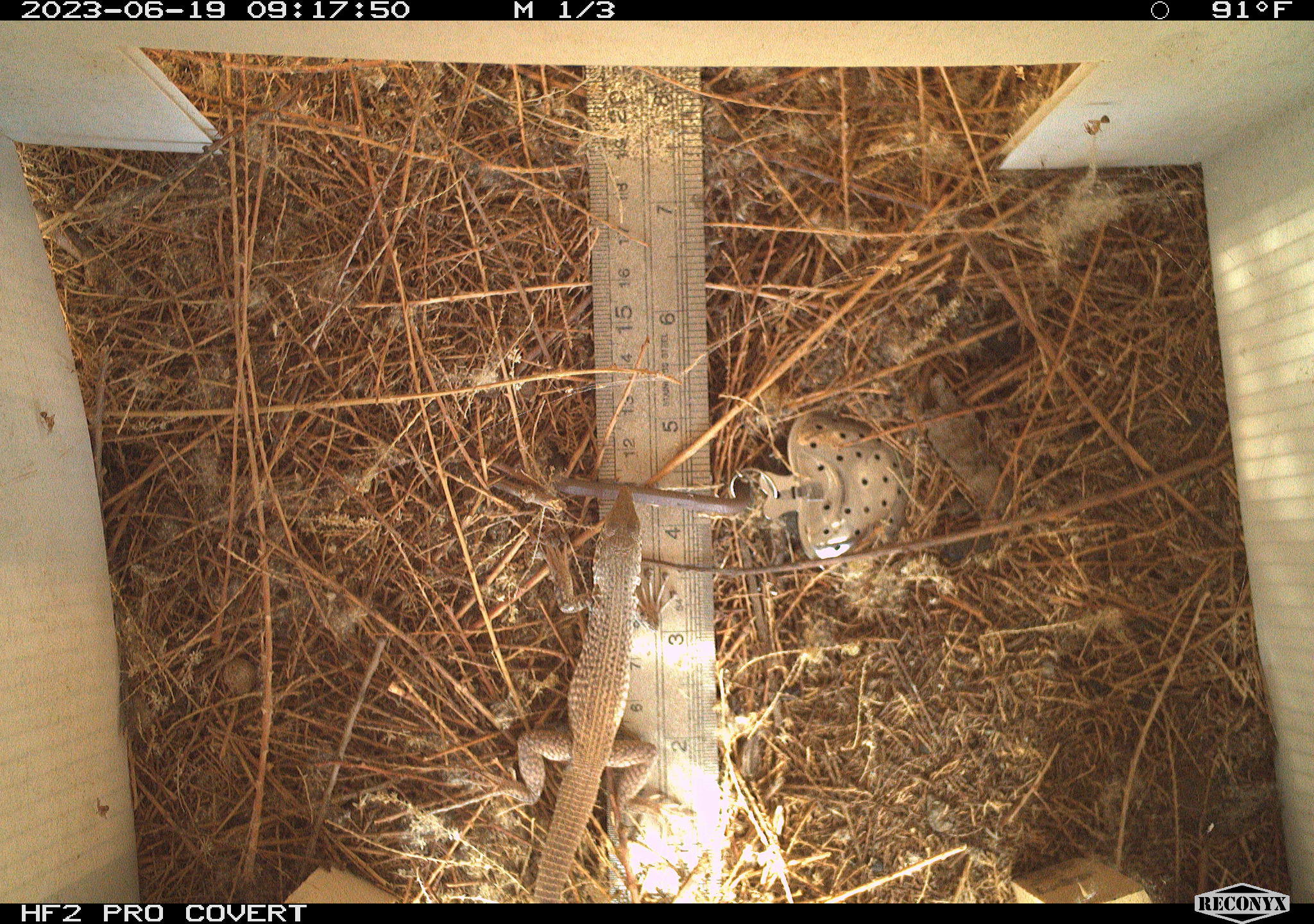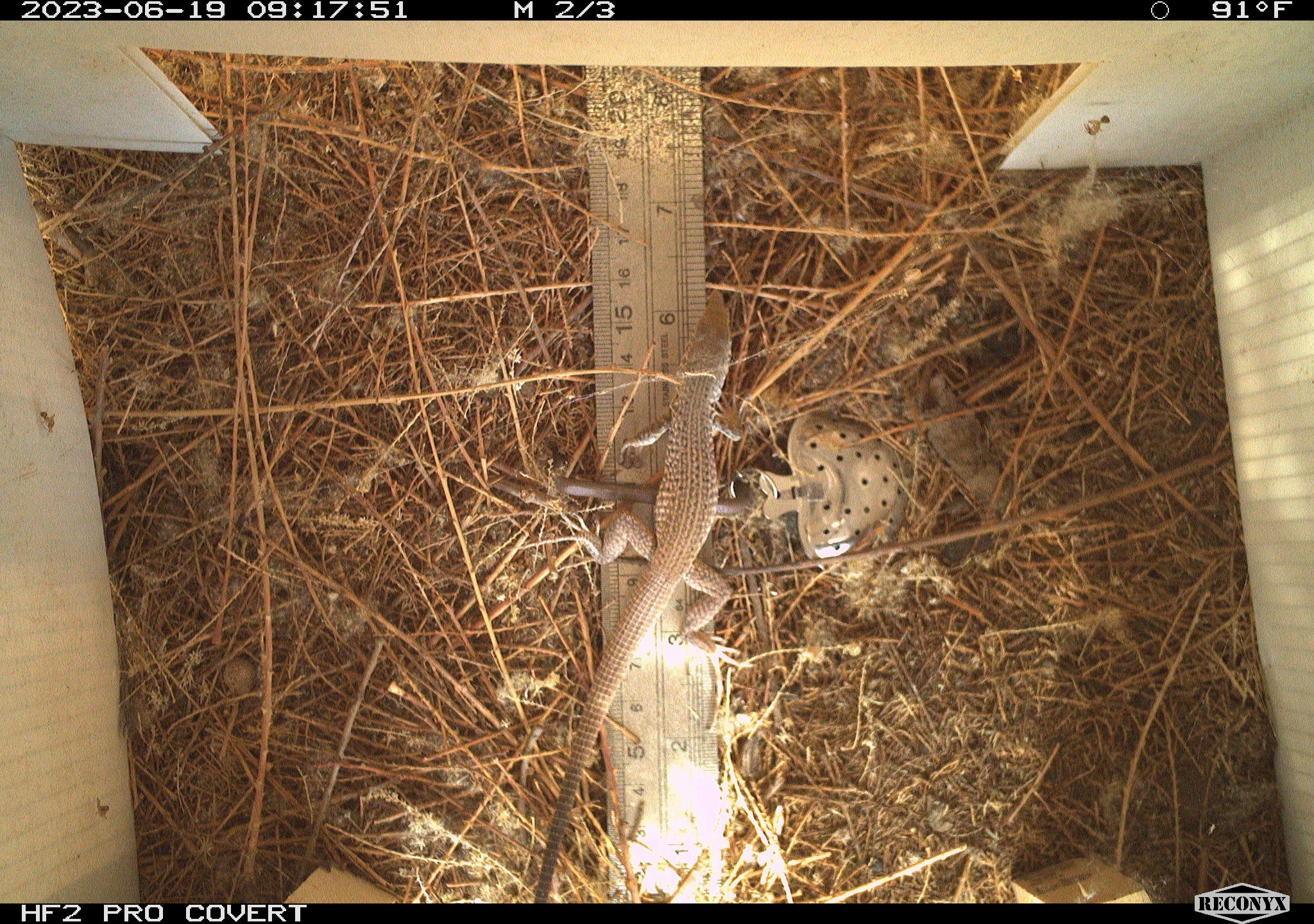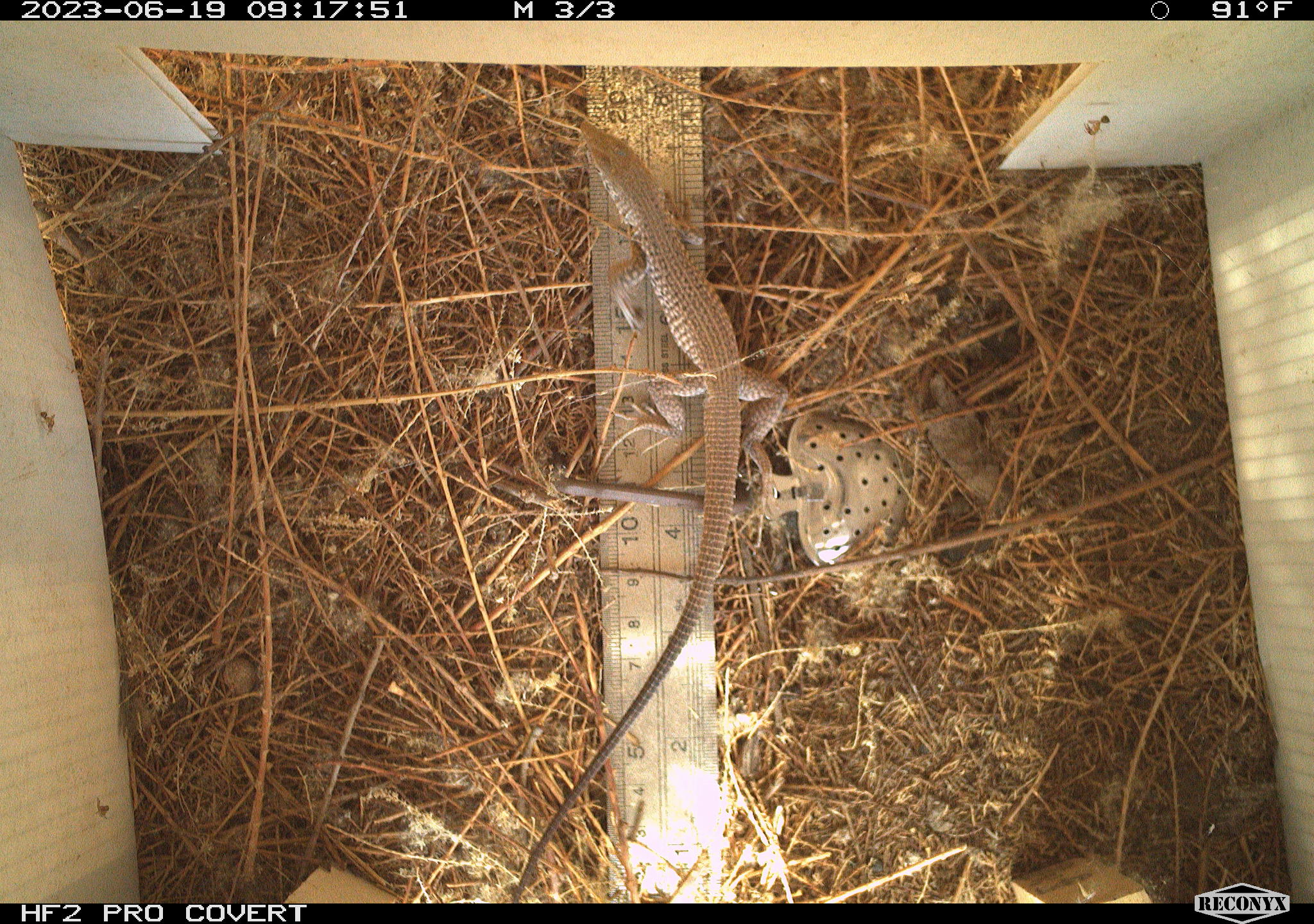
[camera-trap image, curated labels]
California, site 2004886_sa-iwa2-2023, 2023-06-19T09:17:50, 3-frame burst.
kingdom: Animalia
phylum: Chordata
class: Reptilia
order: Squamata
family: Teiidae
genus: Aspidoscelis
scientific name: Aspidoscelis tigris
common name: western whiptail